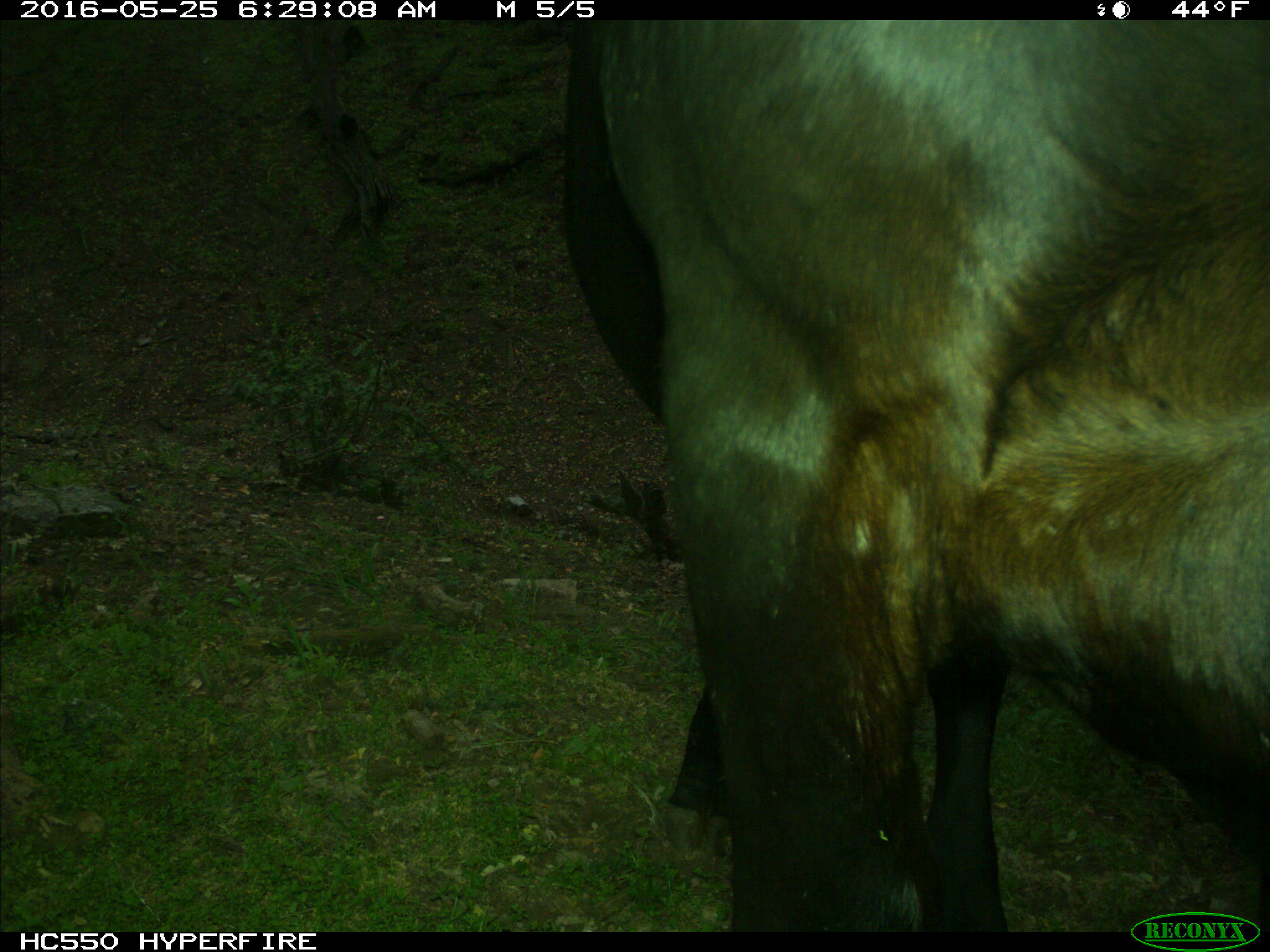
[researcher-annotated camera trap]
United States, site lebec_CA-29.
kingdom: Animalia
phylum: Chordata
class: Mammalia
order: Artiodactyla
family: Bovidae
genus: Bos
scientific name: Bos taurus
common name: domestic cow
Bos taurus (domestic cow).